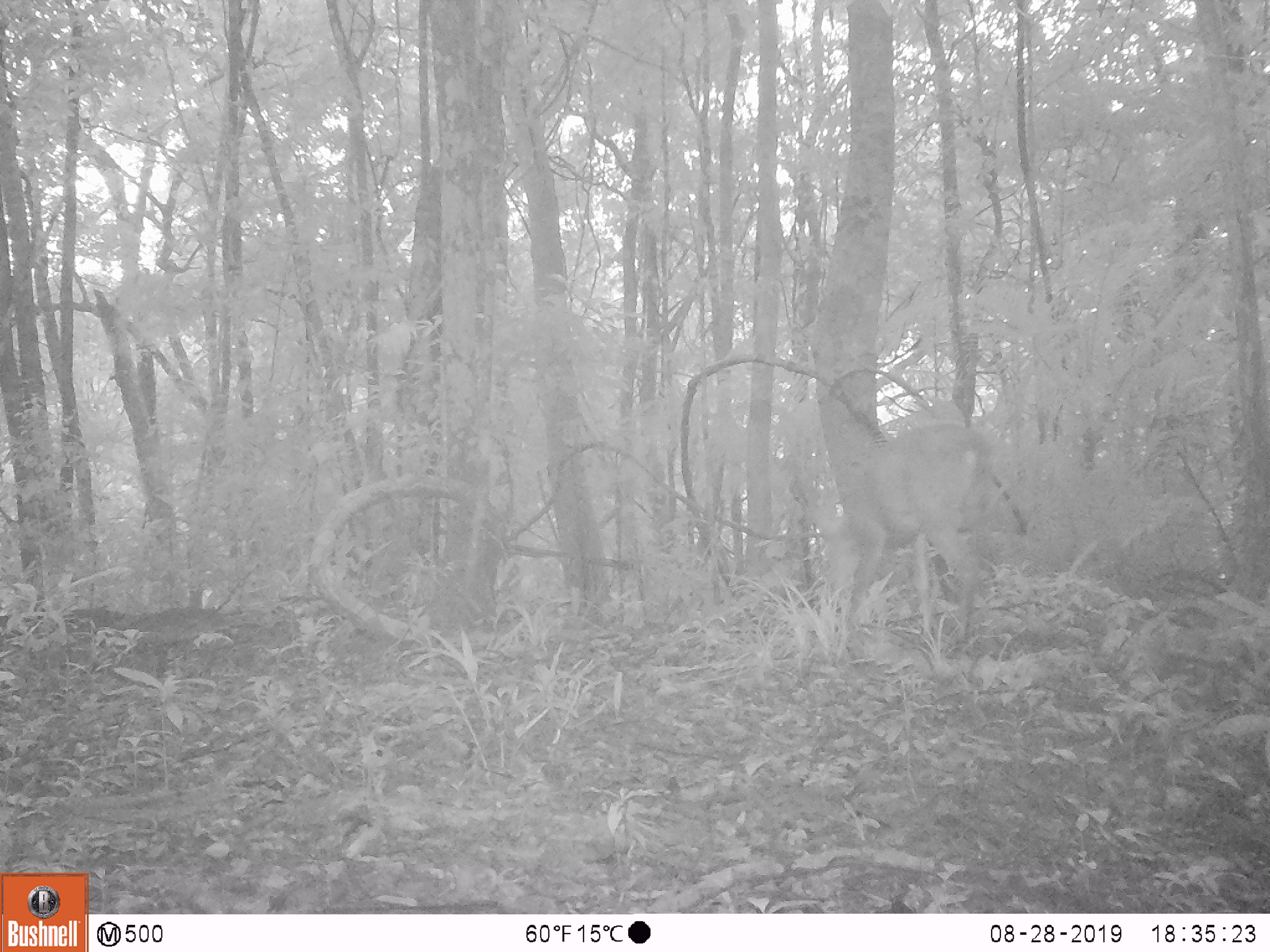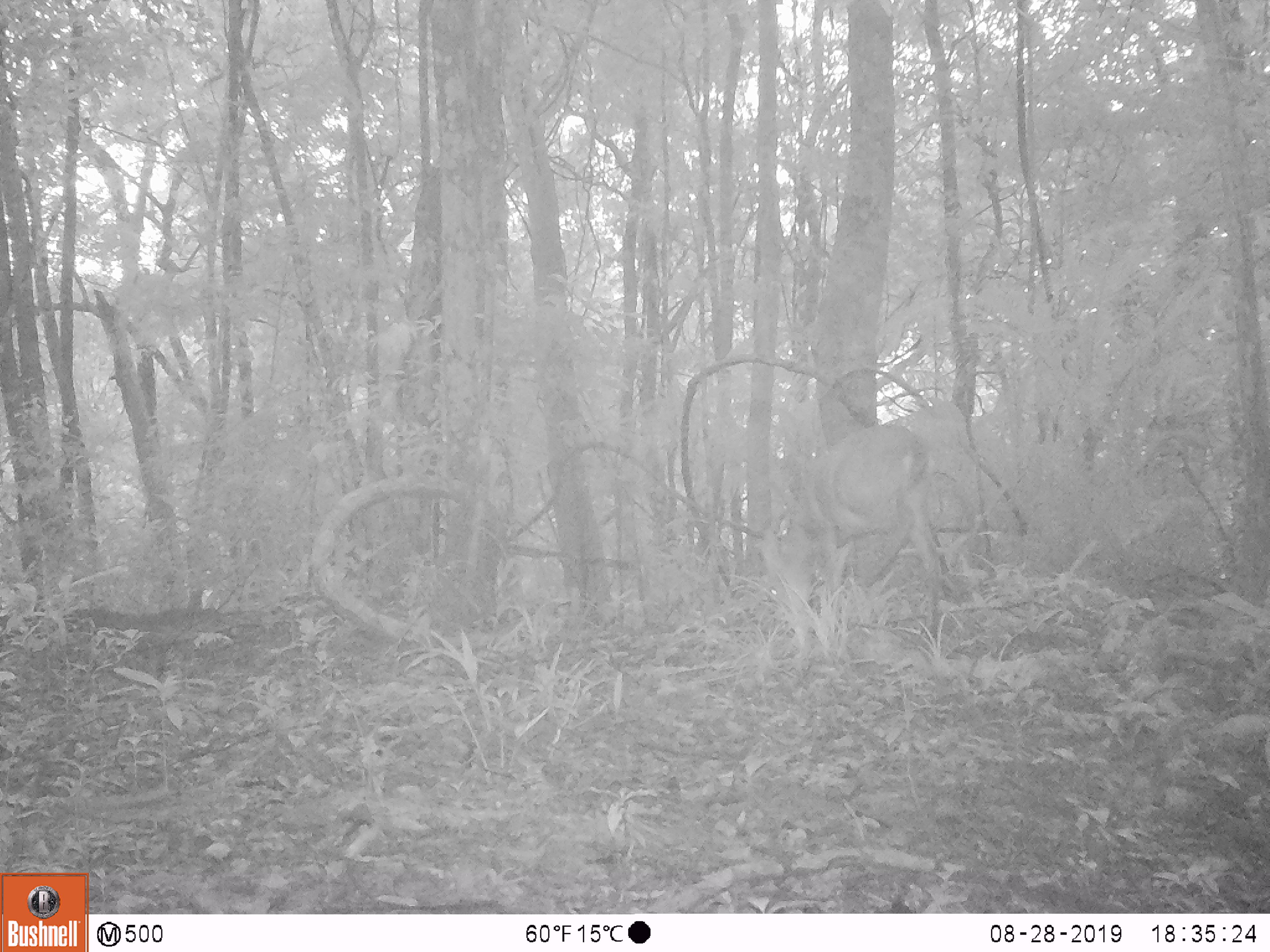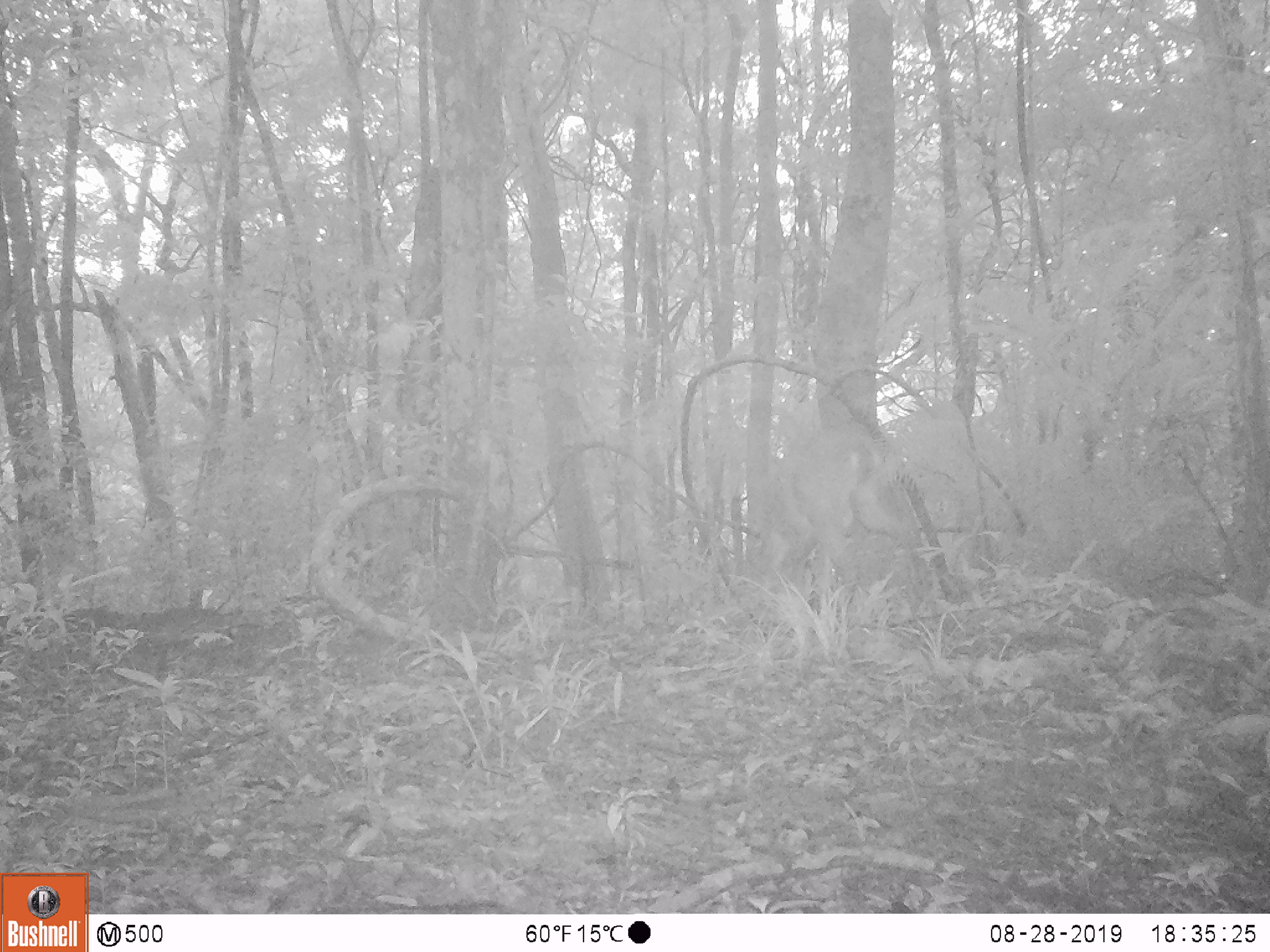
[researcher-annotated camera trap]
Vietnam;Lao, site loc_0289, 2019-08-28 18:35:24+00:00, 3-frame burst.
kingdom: Animalia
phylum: Chordata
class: Mammalia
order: Artiodactyla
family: Cervidae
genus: Muntiacus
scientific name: Muntiacus vuquangensis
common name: large-antlered muntjac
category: large antlered muntjac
Large antlered muntjac (large-antlered muntjac) (Muntiacus vuquangensis). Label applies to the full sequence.